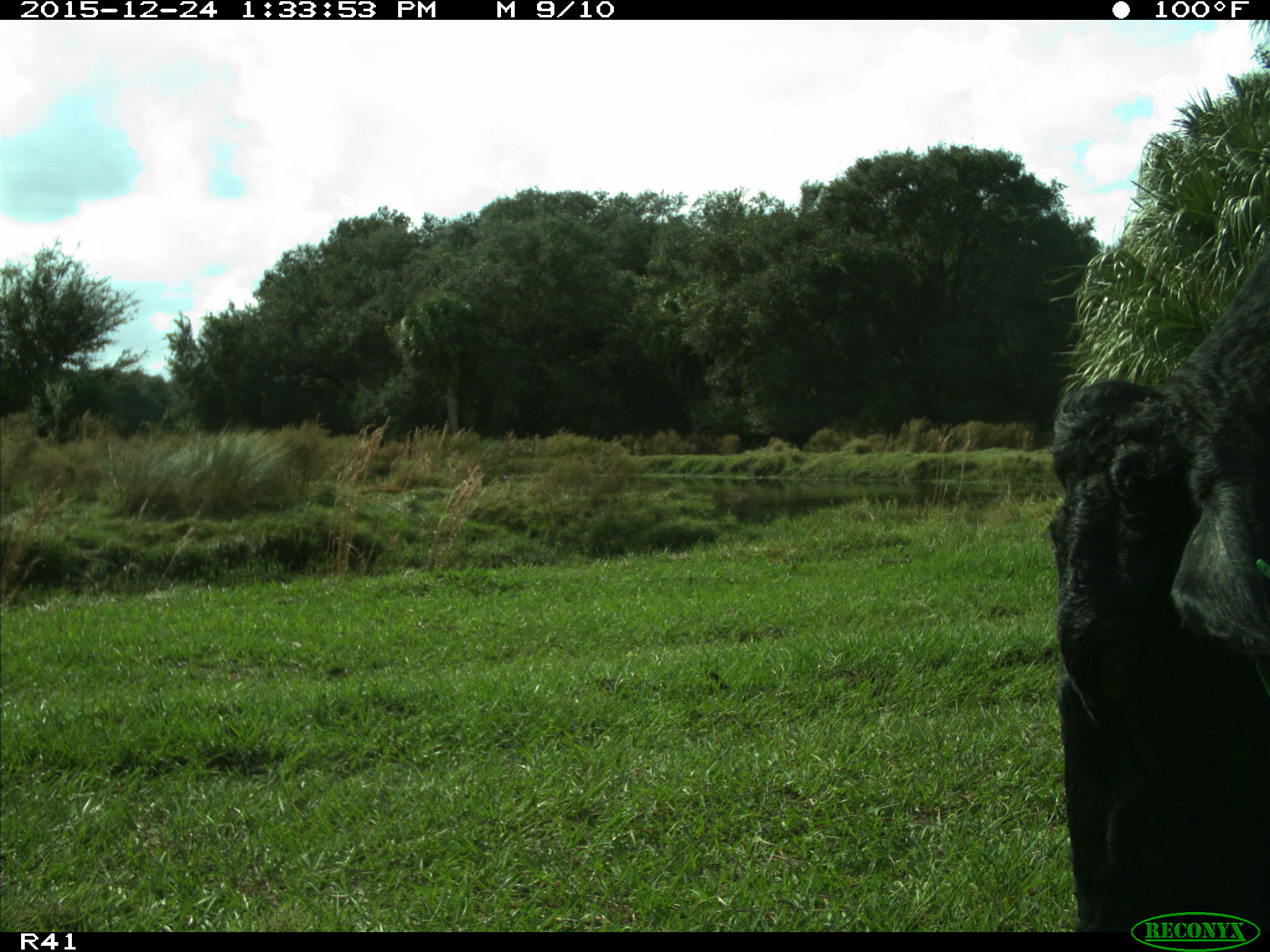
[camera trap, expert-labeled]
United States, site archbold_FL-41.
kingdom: Animalia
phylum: Chordata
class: Mammalia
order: Artiodactyla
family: Bovidae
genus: Bos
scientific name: Bos taurus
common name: domestic cow